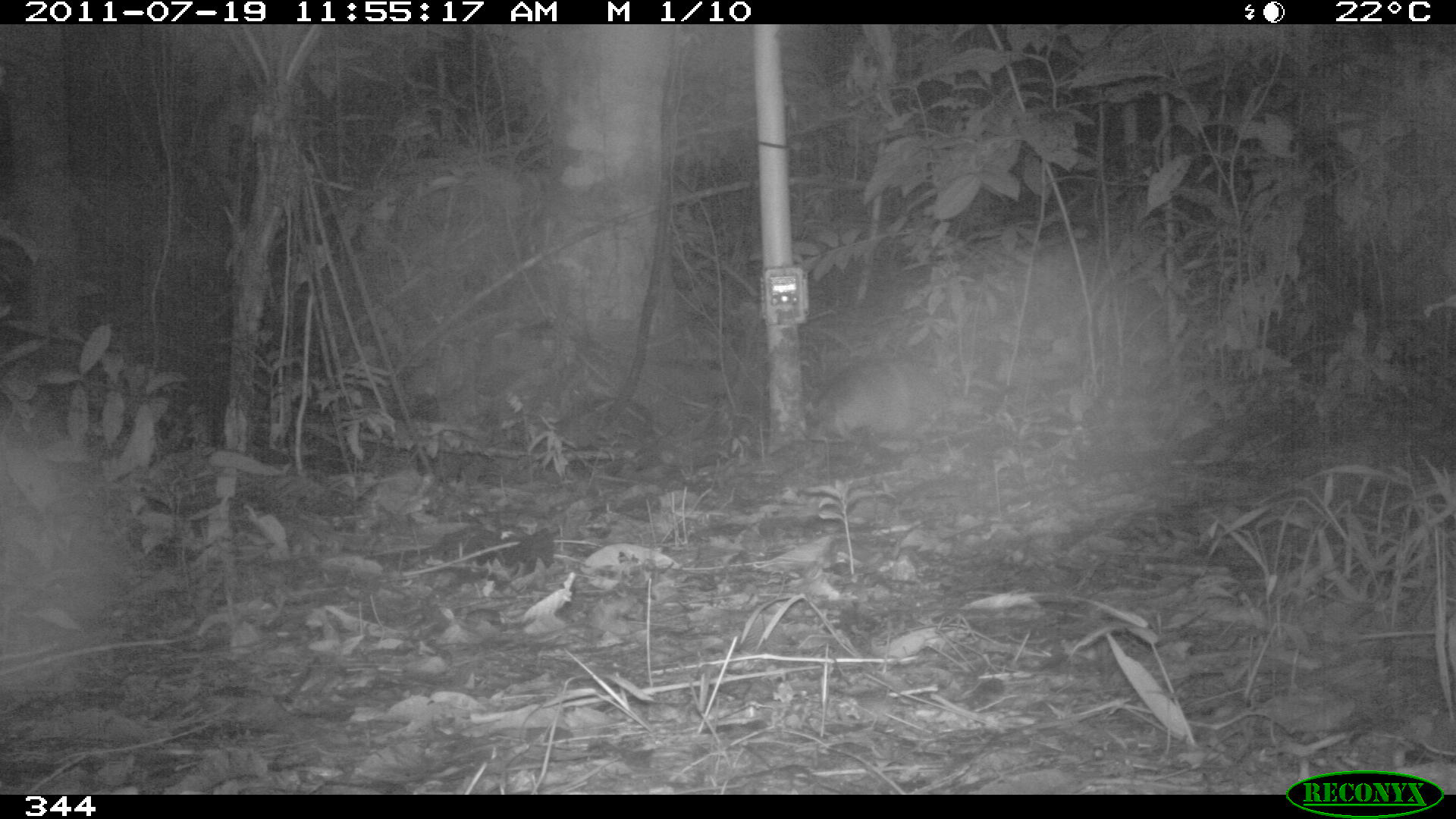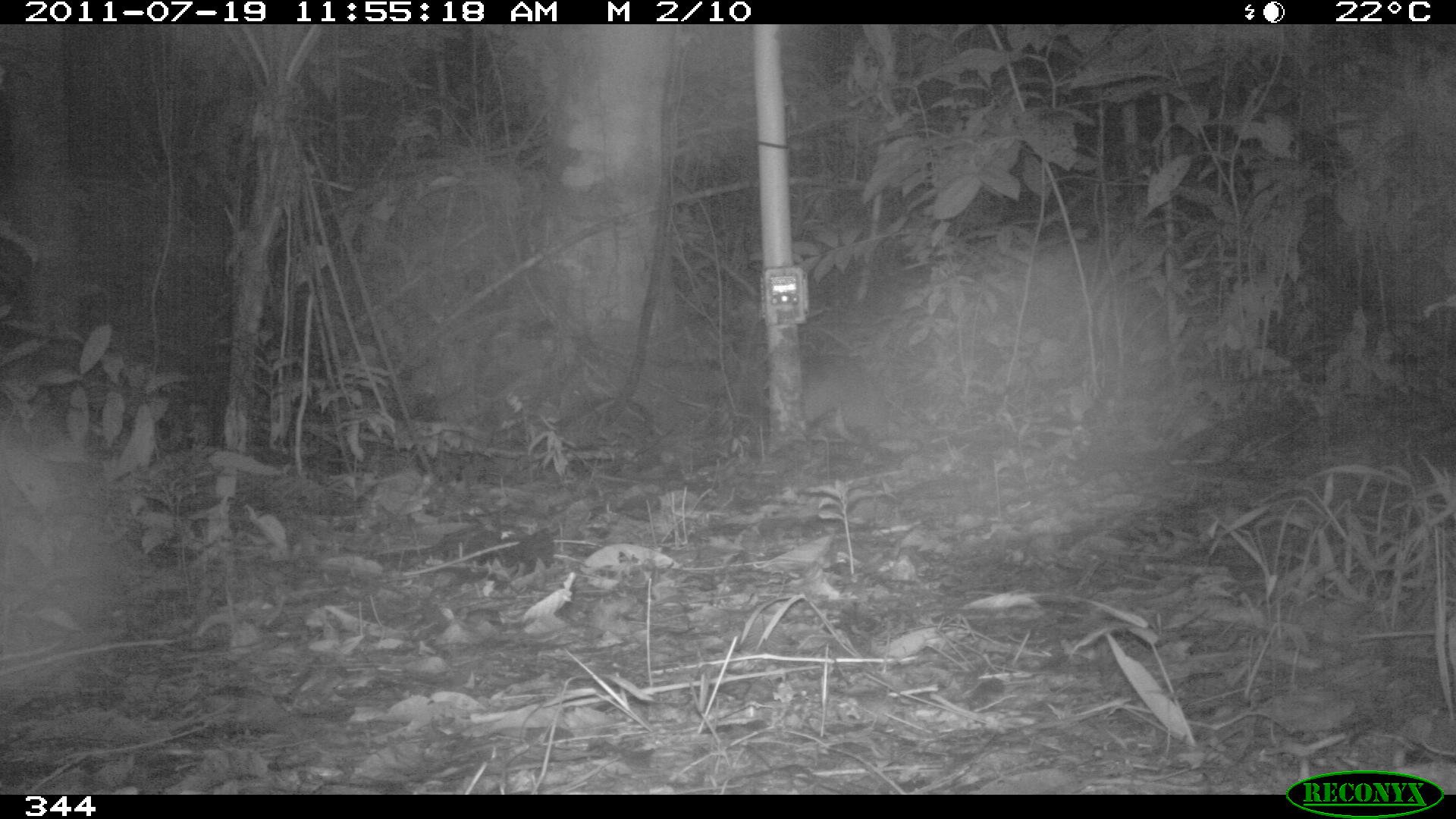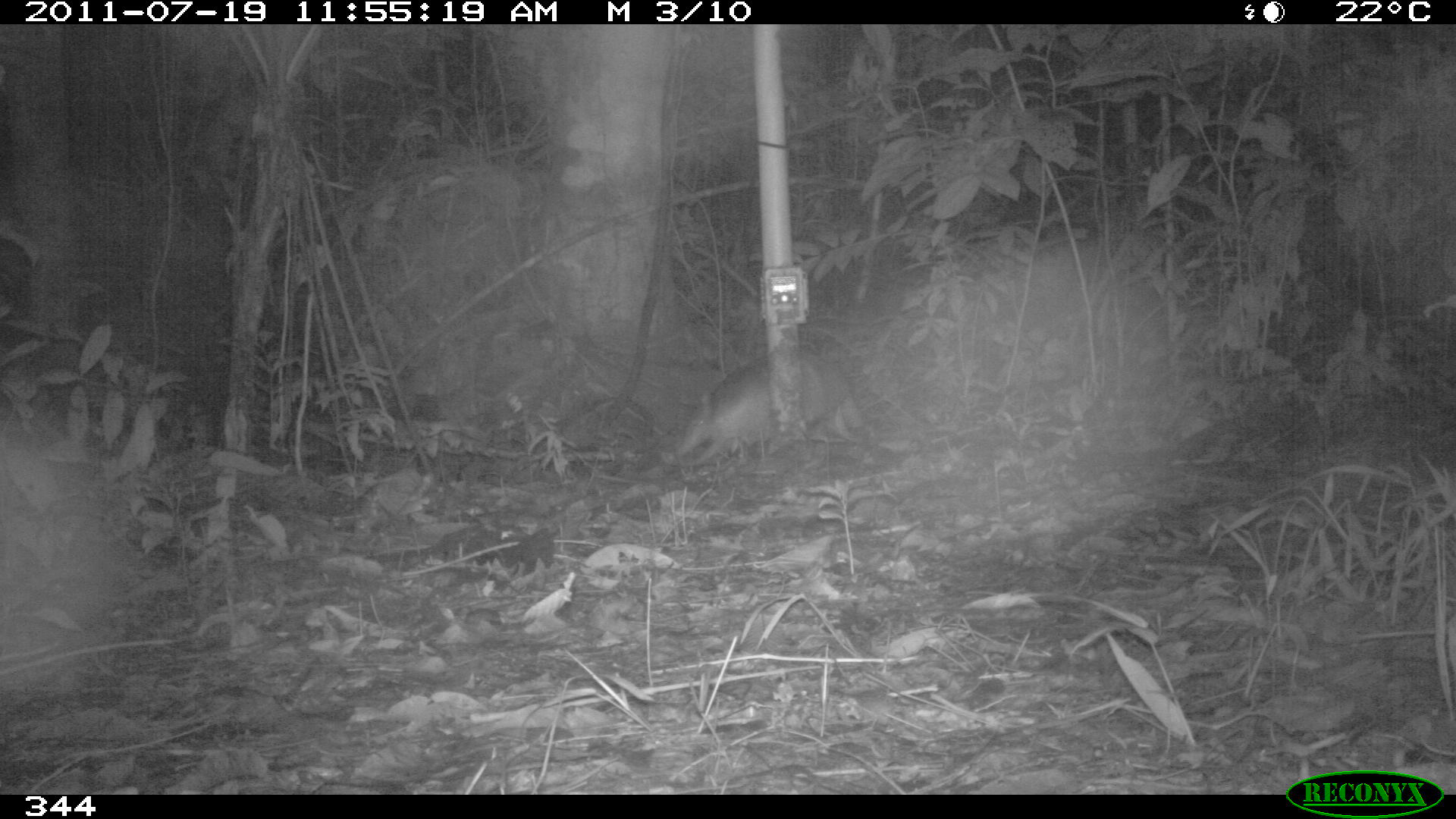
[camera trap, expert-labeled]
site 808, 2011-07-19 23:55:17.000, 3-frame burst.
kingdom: Animalia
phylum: Chordata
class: Mammalia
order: Cingulata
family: Dasypodidae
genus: Dasypus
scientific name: Dasypus novemcinctus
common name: nine-banded armadillo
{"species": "Dasypus novemcinctus (nine-banded armadillo)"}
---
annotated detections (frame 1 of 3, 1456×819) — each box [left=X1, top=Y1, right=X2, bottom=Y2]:
dasypus novemcinctus: [left=813, top=349, right=965, bottom=443]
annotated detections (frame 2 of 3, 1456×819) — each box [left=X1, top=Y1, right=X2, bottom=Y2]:
dasypus novemcinctus: [left=746, top=348, right=893, bottom=452]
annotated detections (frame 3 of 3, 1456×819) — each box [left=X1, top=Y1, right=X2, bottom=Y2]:
dasypus novemcinctus: [left=673, top=350, right=869, bottom=465]